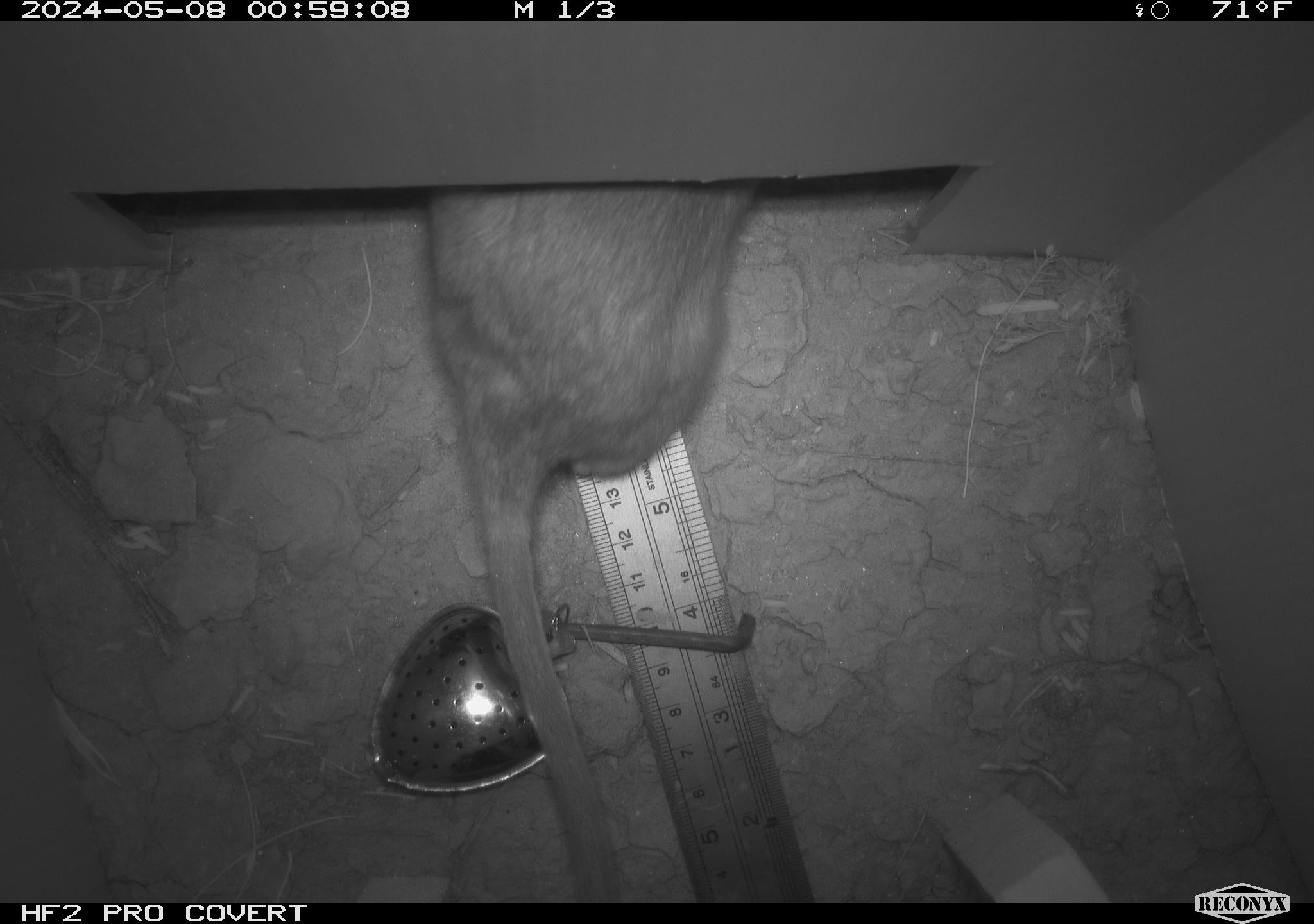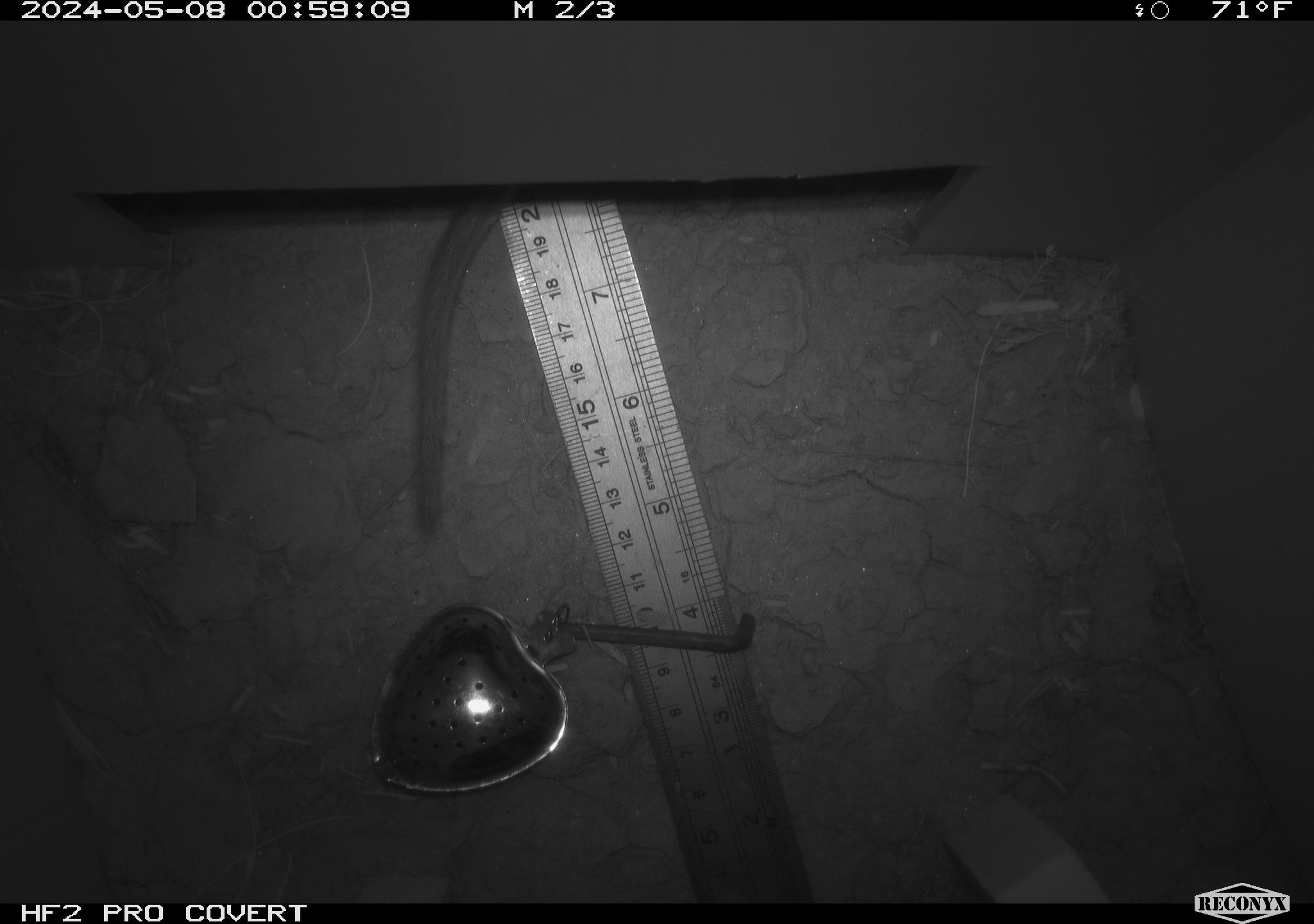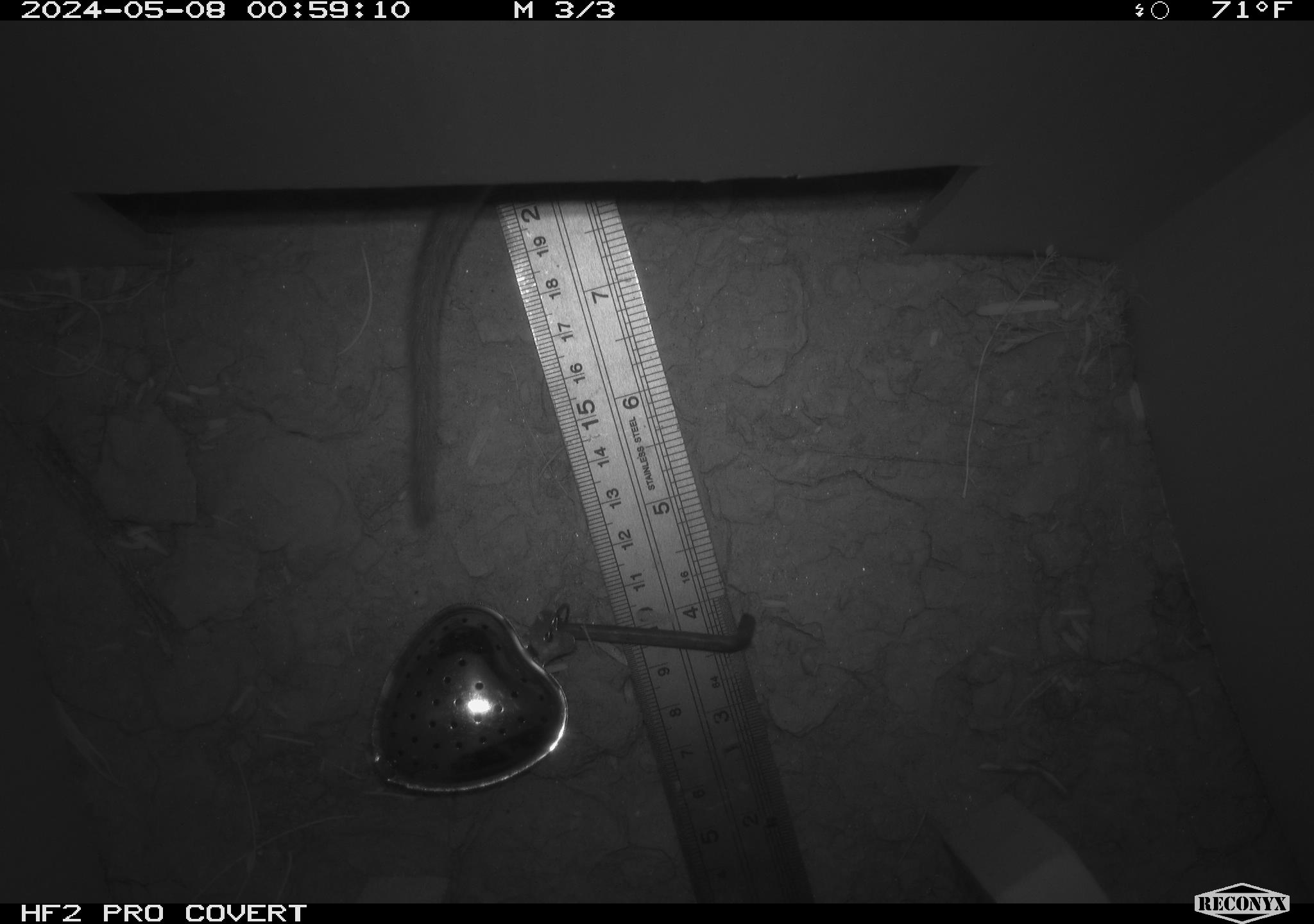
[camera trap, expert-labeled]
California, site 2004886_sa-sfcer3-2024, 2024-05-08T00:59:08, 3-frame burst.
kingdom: Animalia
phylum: Chordata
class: Mammalia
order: Rodentia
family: Cricetidae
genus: Neotoma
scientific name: Neotoma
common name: pack rat or woodrat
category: neotoma species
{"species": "neotoma species (pack rat or woodrat) (Neotoma)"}